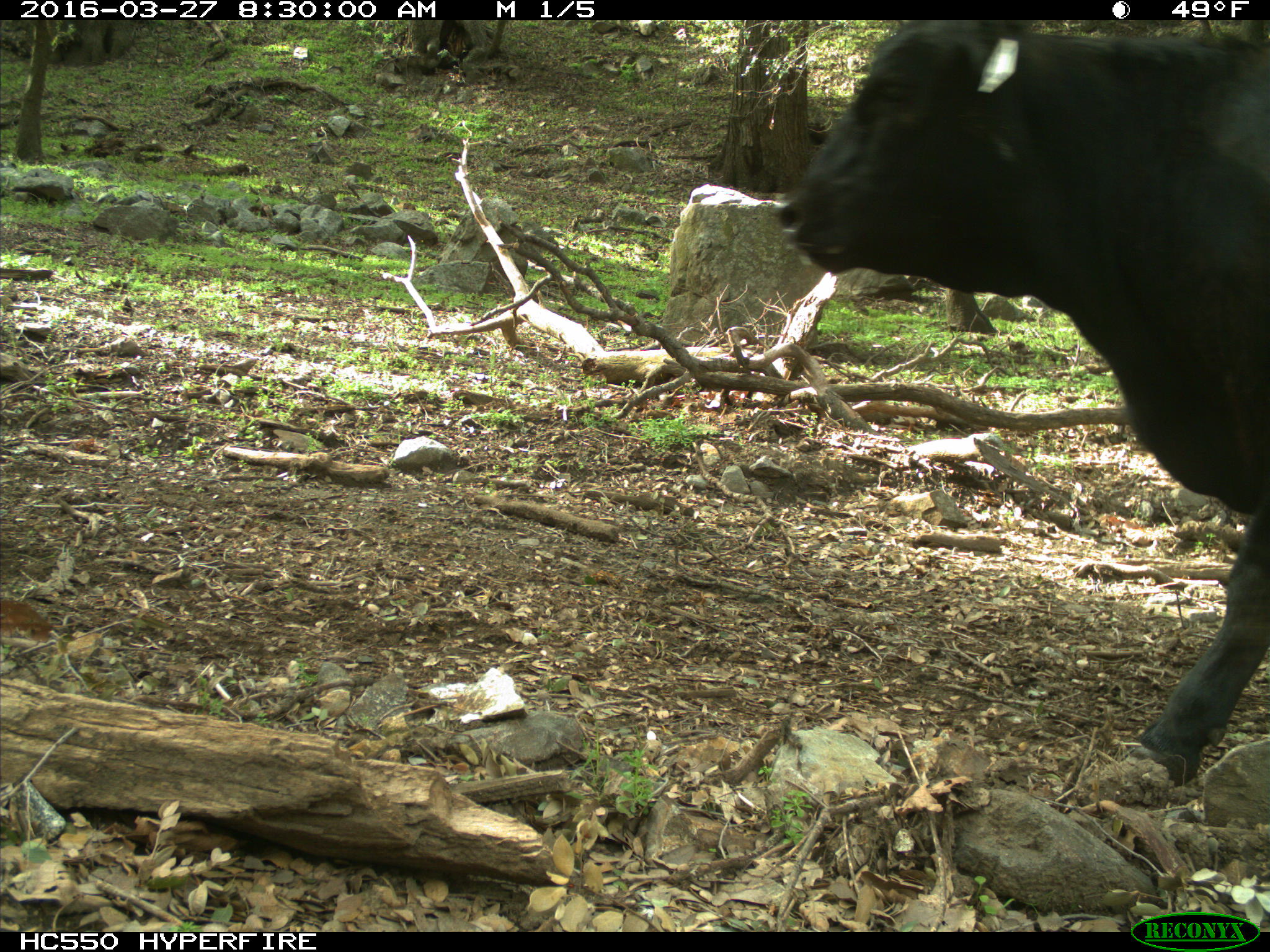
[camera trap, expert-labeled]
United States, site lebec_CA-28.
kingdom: Animalia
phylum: Chordata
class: Mammalia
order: Artiodactyla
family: Bovidae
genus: Bos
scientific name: Bos taurus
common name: domestic cow